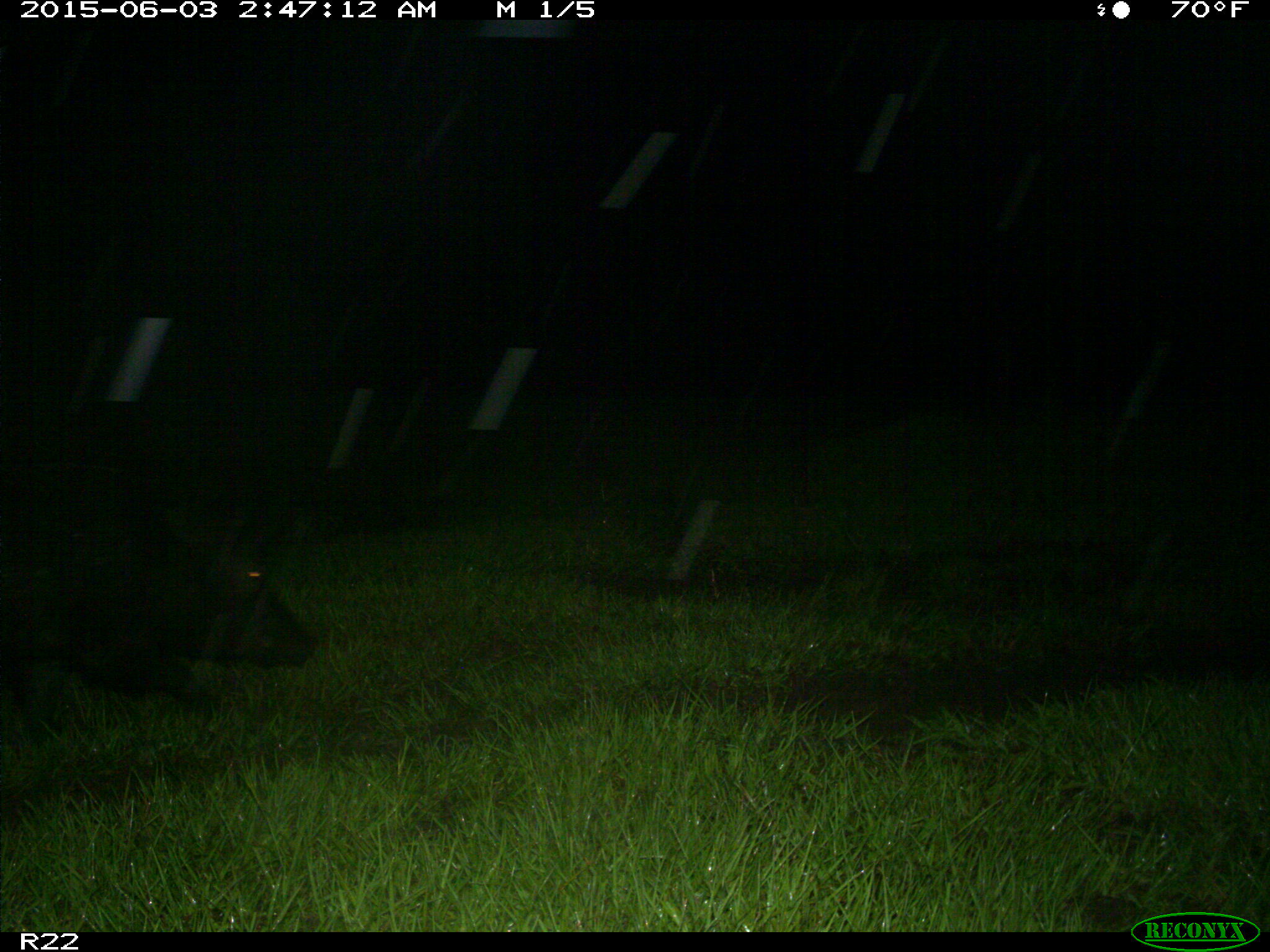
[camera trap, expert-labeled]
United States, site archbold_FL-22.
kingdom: Animalia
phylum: Chordata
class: Mammalia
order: Artiodactyla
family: Bovidae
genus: Bos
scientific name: Bos taurus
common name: domestic cow